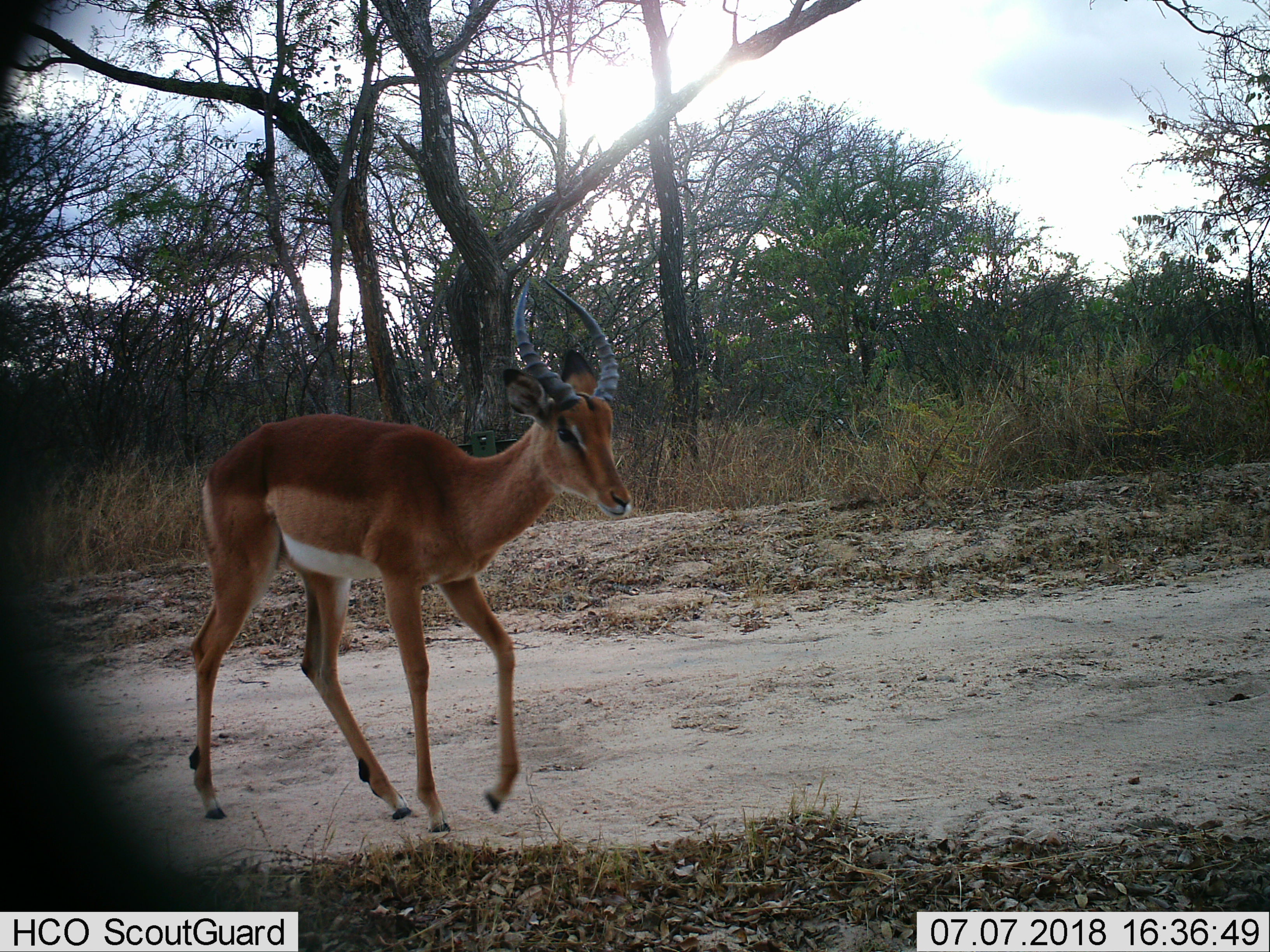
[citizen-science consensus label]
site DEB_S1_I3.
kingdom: Animalia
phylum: Chordata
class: Mammalia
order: Artiodactyla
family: Bovidae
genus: Aepyceros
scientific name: Aepyceros melampus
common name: impala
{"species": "impala (Aepyceros melampus)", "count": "1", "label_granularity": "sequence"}